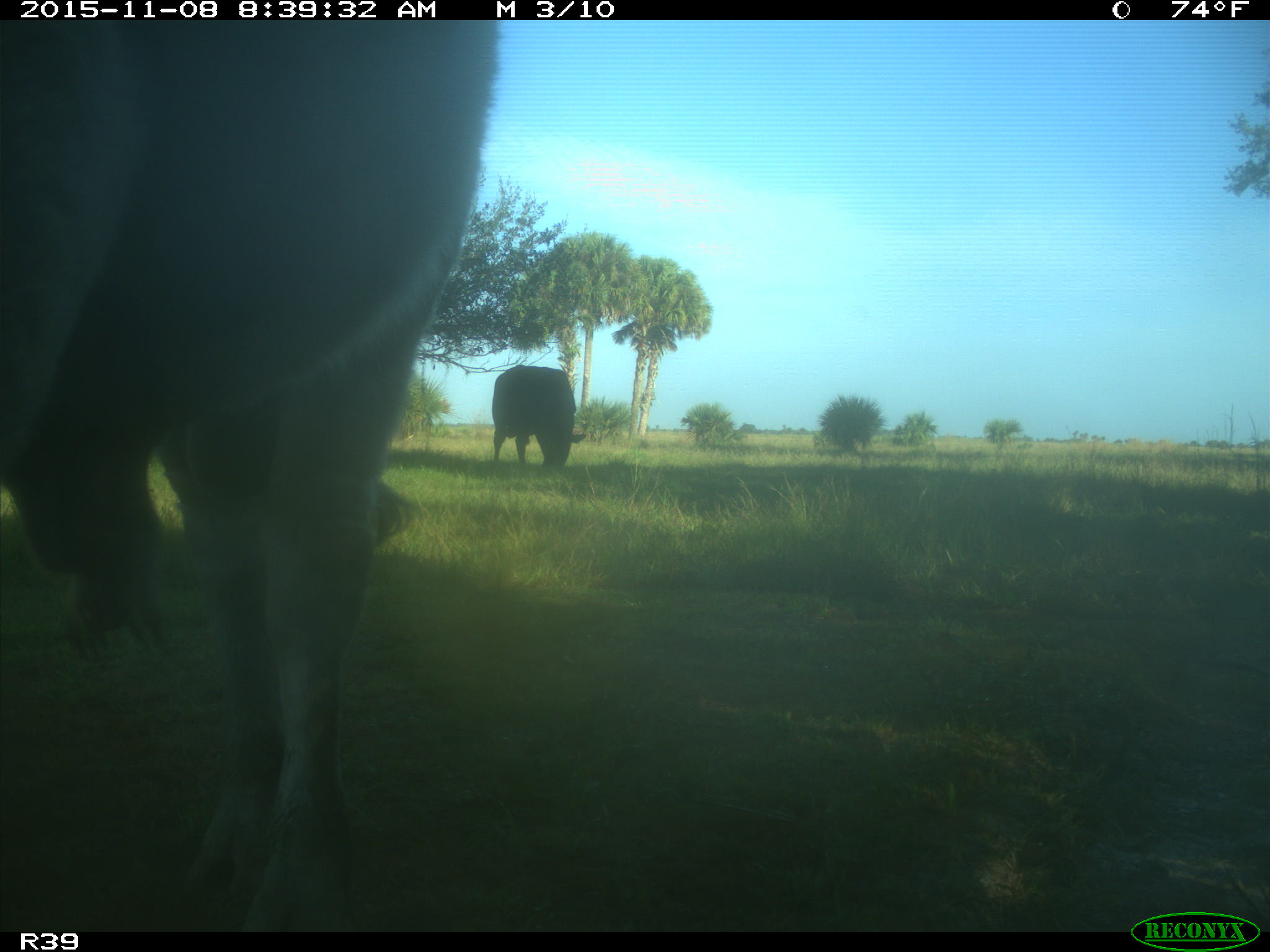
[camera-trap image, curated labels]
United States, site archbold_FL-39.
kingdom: Animalia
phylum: Chordata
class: Mammalia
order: Artiodactyla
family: Bovidae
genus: Bos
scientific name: Bos taurus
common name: domestic cow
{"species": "Bos taurus (domestic cow)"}